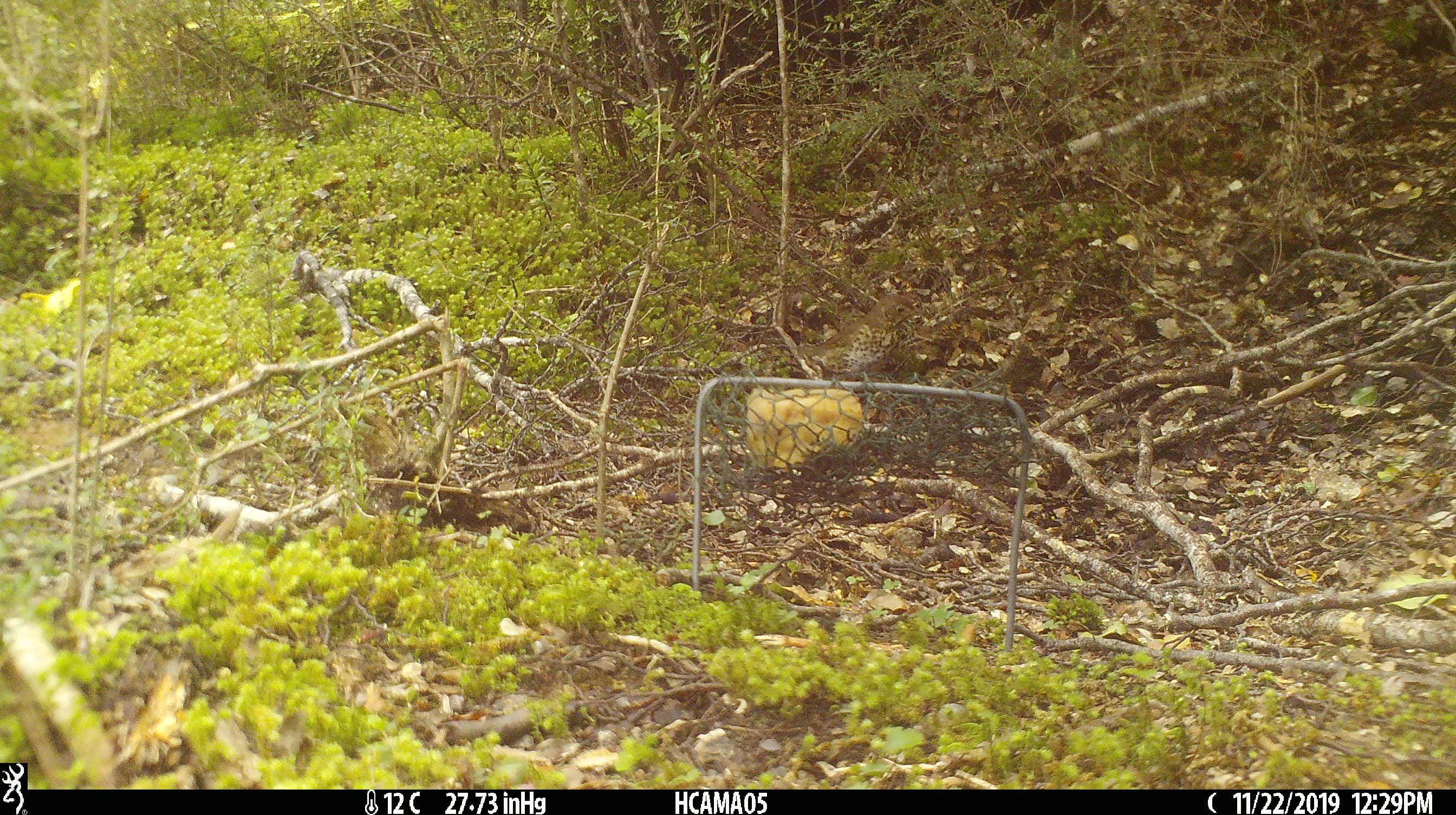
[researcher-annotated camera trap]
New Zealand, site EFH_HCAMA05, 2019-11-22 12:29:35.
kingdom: Animalia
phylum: Chordata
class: Aves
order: Passeriformes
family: Turdidae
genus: Turdus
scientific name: Turdus philomelos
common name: song thrush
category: thrush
Thrush (song thrush) (Turdus philomelos).